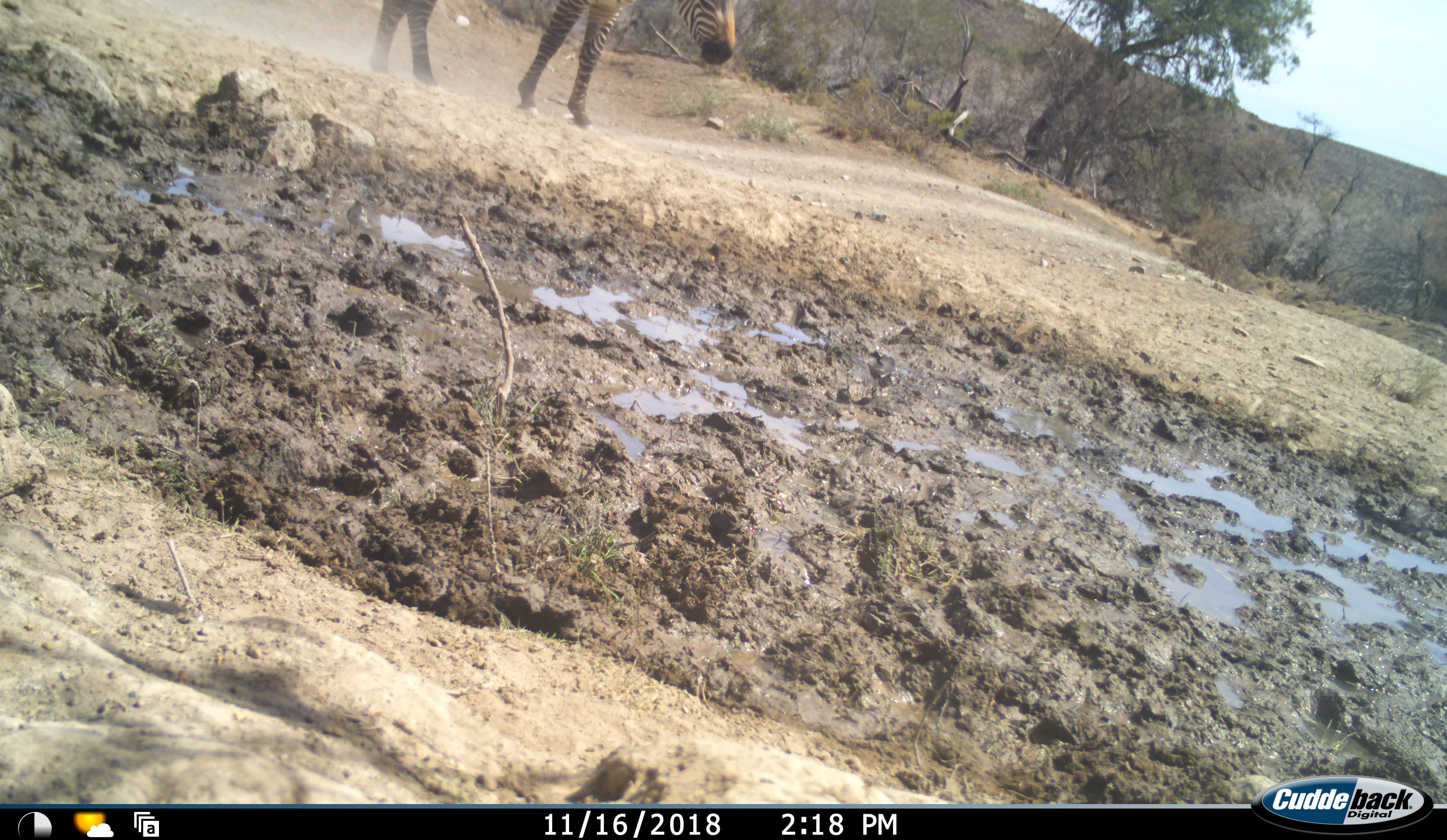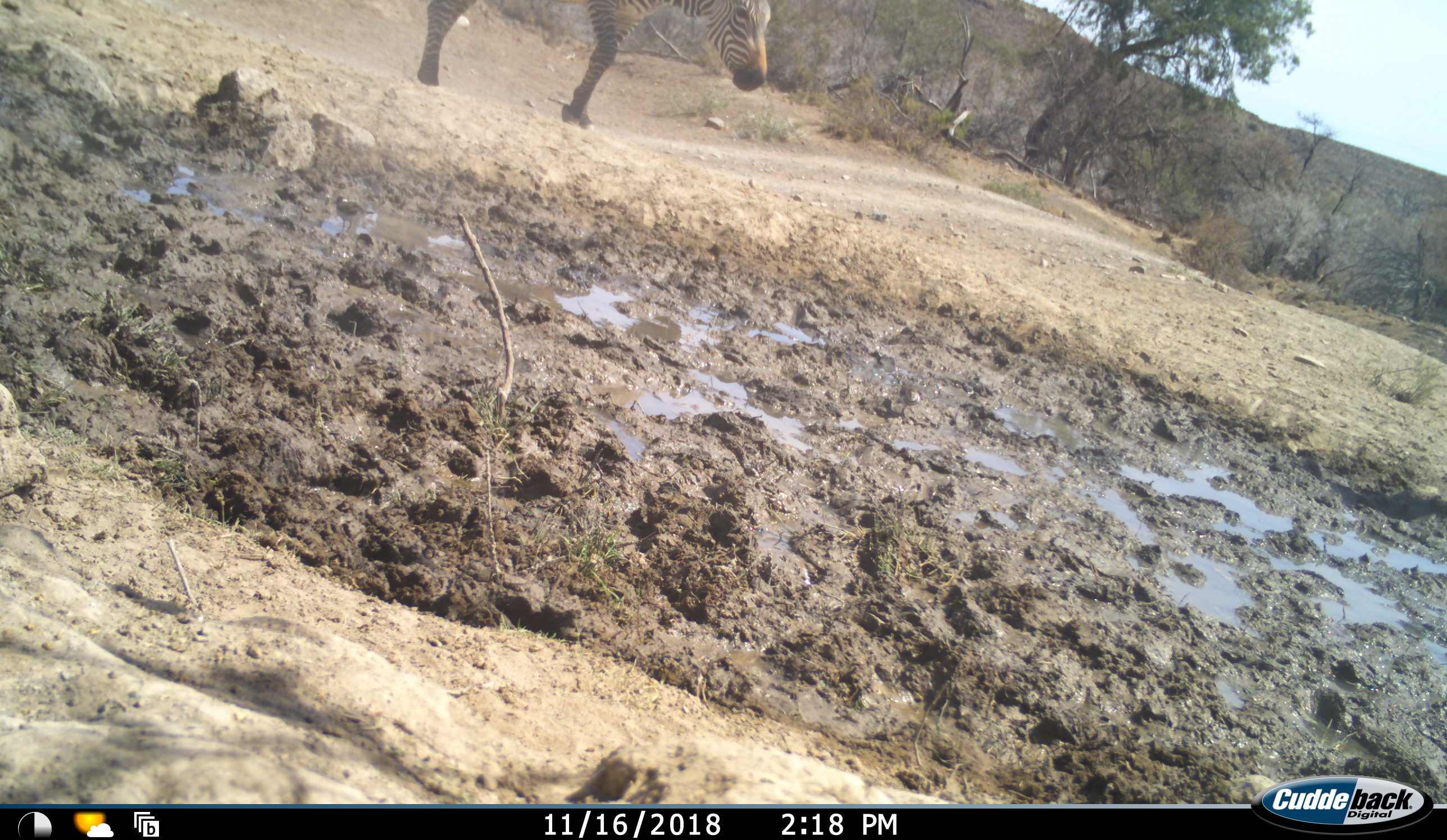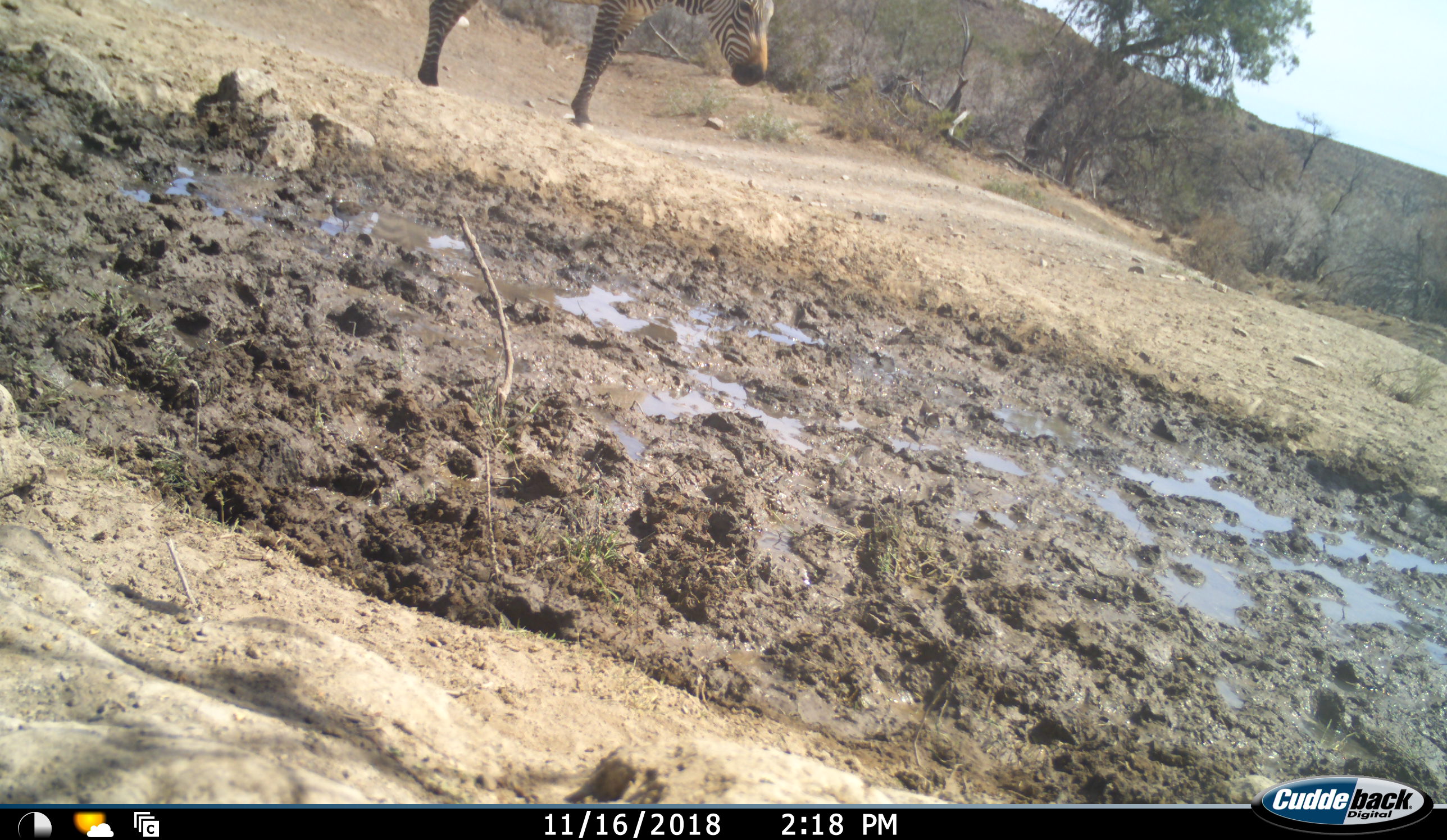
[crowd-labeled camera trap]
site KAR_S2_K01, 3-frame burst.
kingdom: Animalia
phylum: Chordata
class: Mammalia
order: Perissodactyla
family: Equidae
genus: Equus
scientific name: Equus zebra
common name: mountain zebra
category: zebramountain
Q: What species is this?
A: Zebramountain (mountain zebra) (Equus zebra).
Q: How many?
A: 1.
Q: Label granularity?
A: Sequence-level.